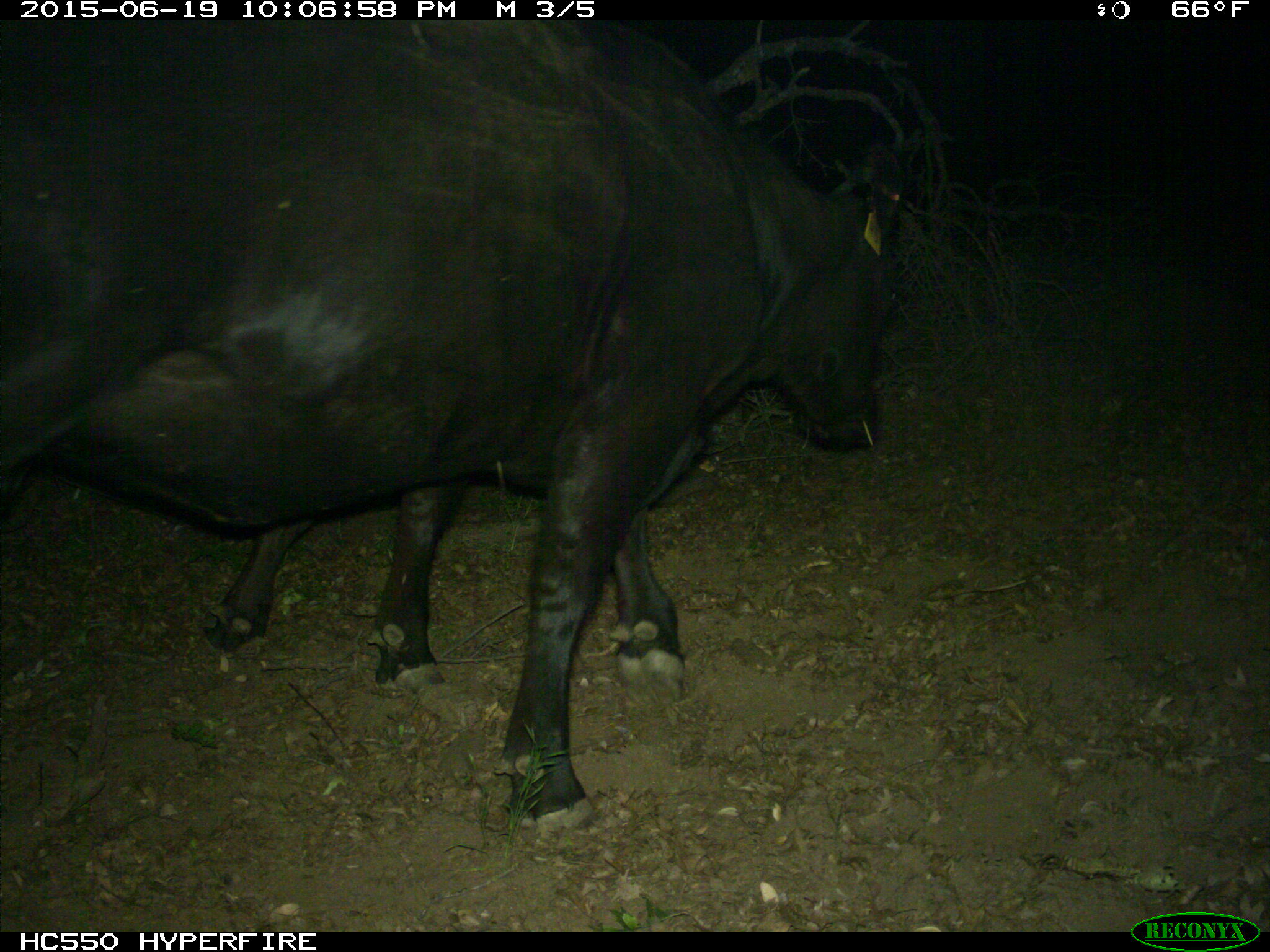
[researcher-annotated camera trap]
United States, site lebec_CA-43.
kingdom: Animalia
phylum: Chordata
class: Mammalia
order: Artiodactyla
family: Bovidae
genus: Bos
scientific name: Bos taurus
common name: domestic cow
Bos taurus (domestic cow).